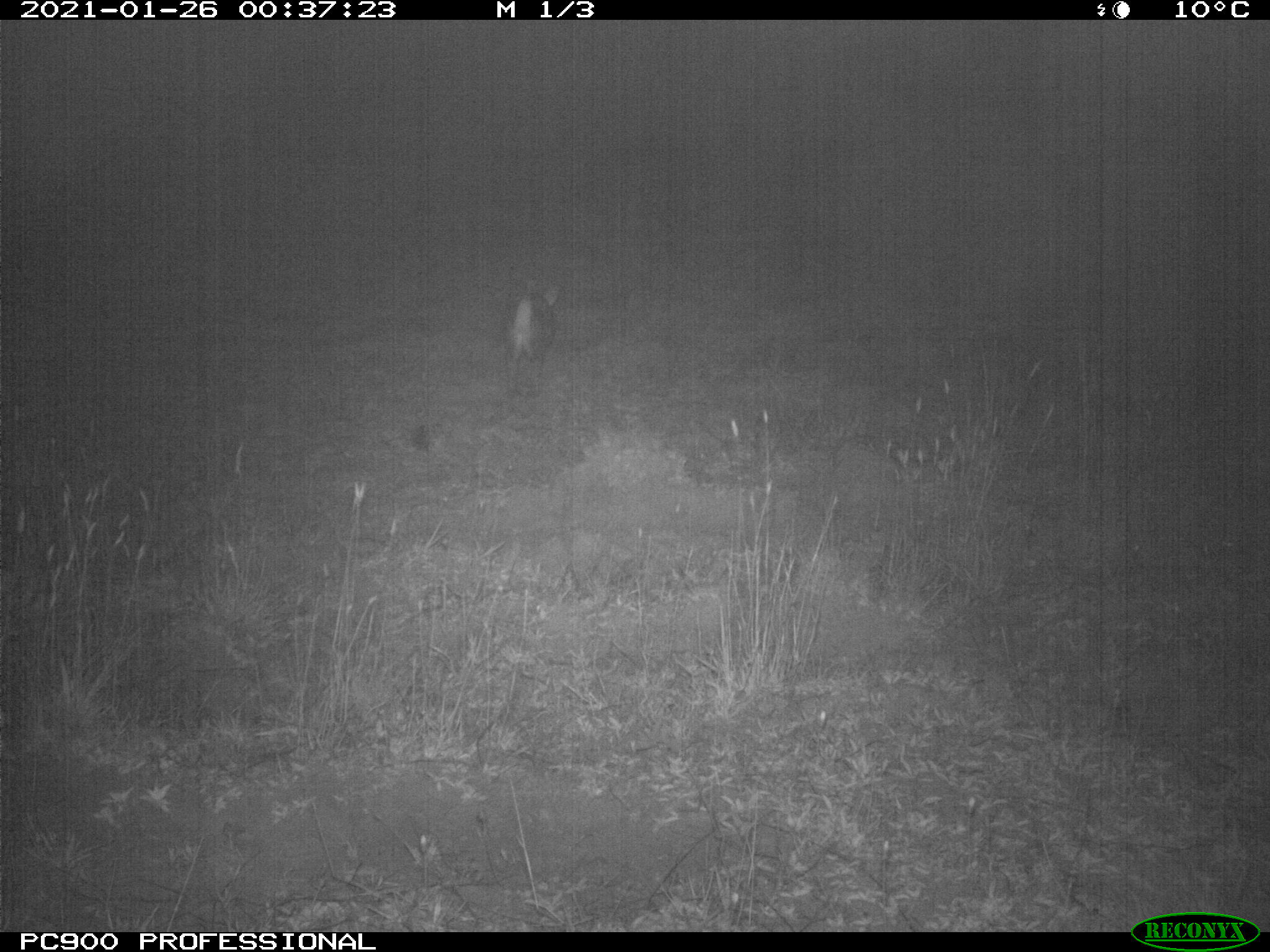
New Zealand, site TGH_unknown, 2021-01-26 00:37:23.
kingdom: Animalia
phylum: Chordata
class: Mammalia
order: Lagomorpha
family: Leporidae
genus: Oryctolagus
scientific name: Oryctolagus cuniculus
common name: european rabbit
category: rabbit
Rabbit (european rabbit) (Oryctolagus cuniculus).